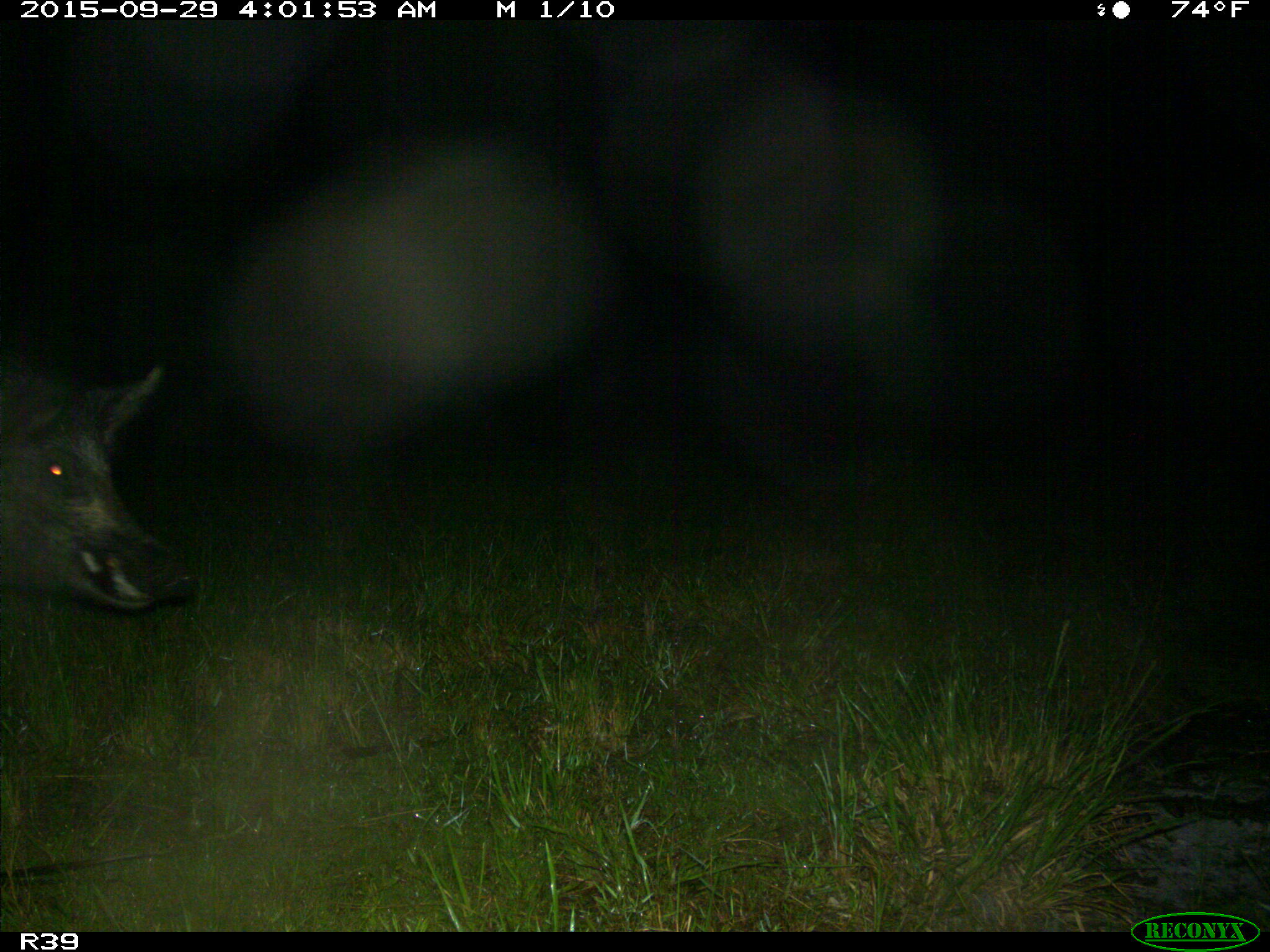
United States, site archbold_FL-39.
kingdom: Animalia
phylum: Chordata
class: Mammalia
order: Artiodactyla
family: Suidae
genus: Sus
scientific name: Sus scrofa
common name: wild boar